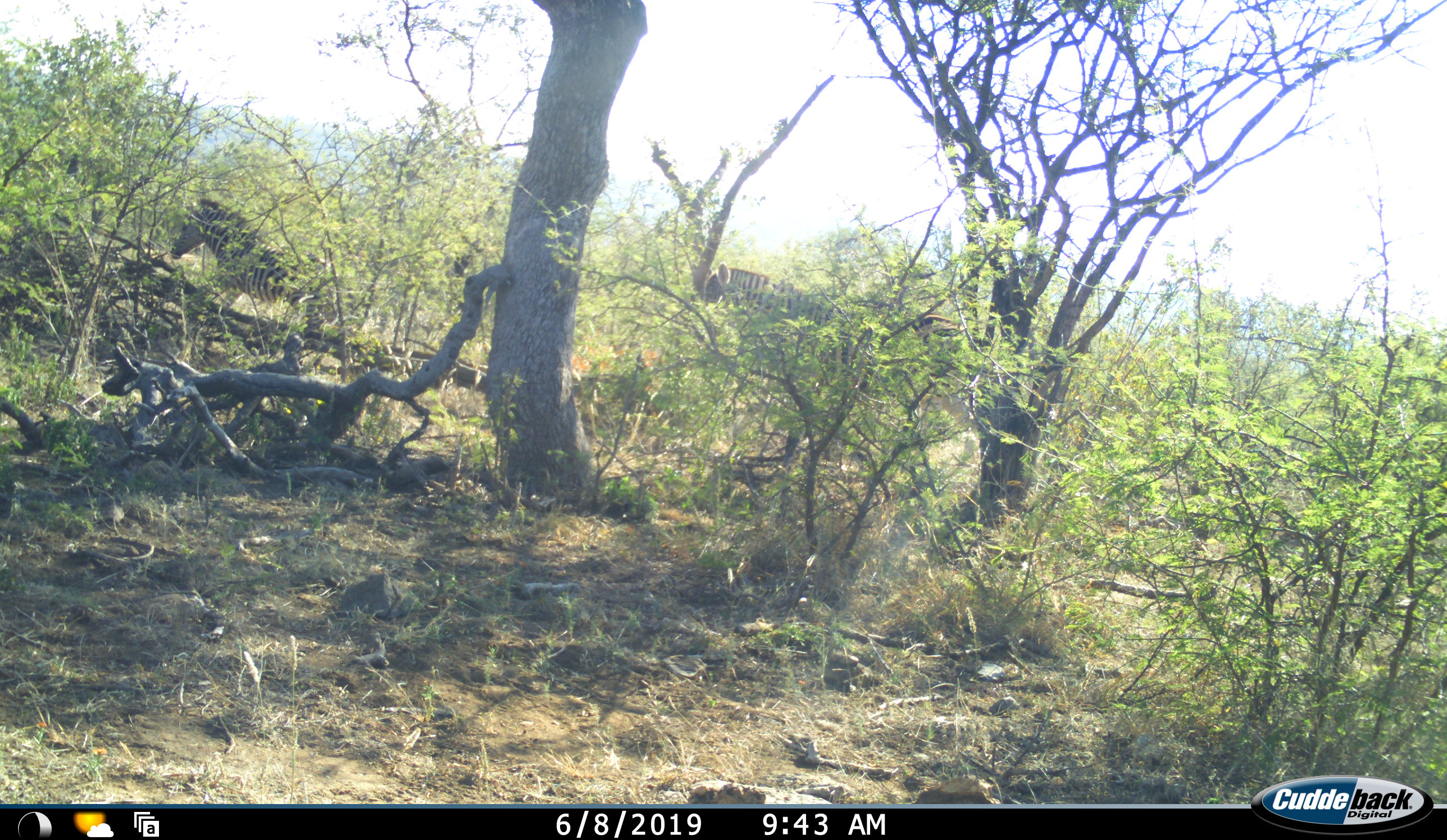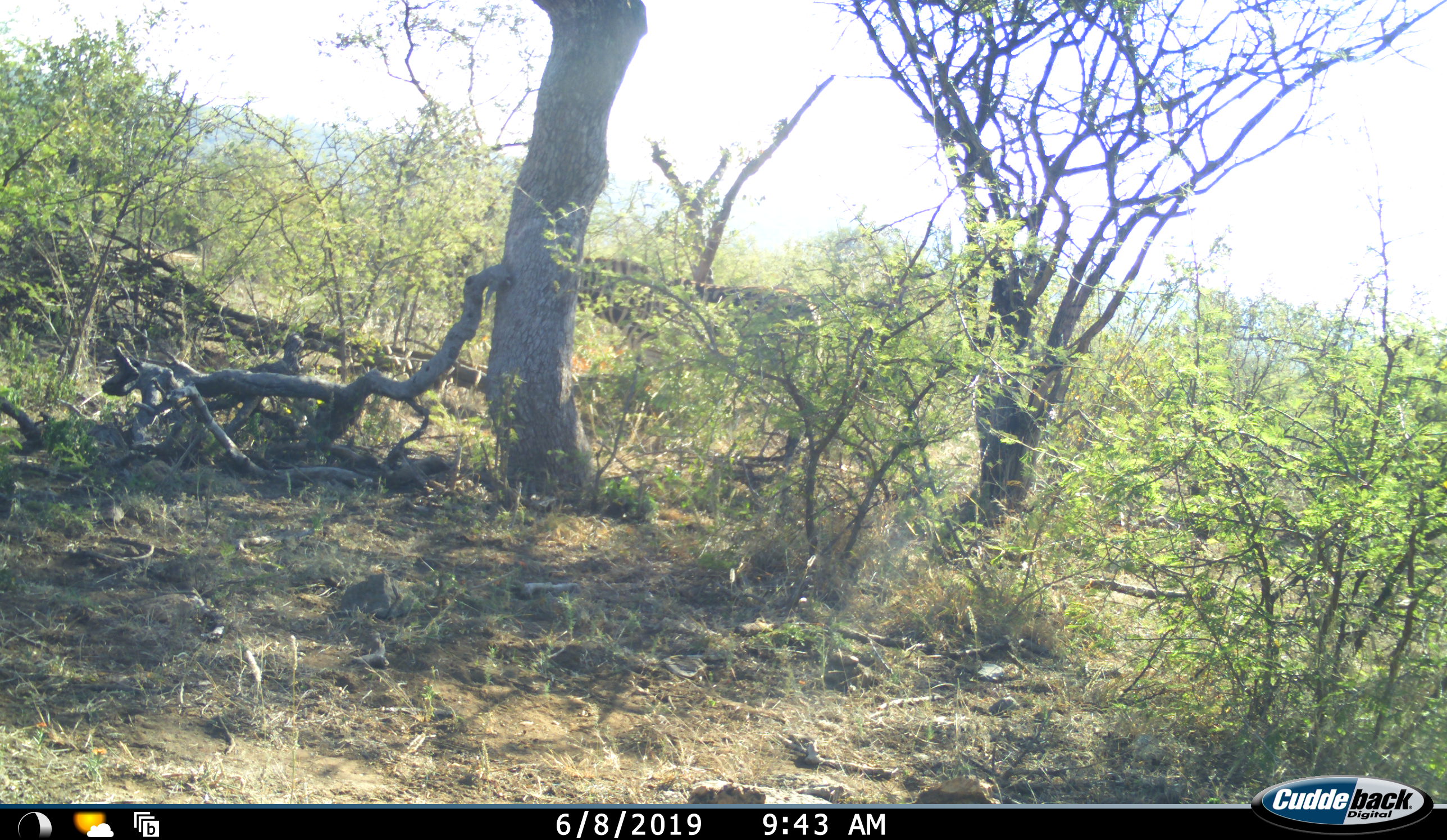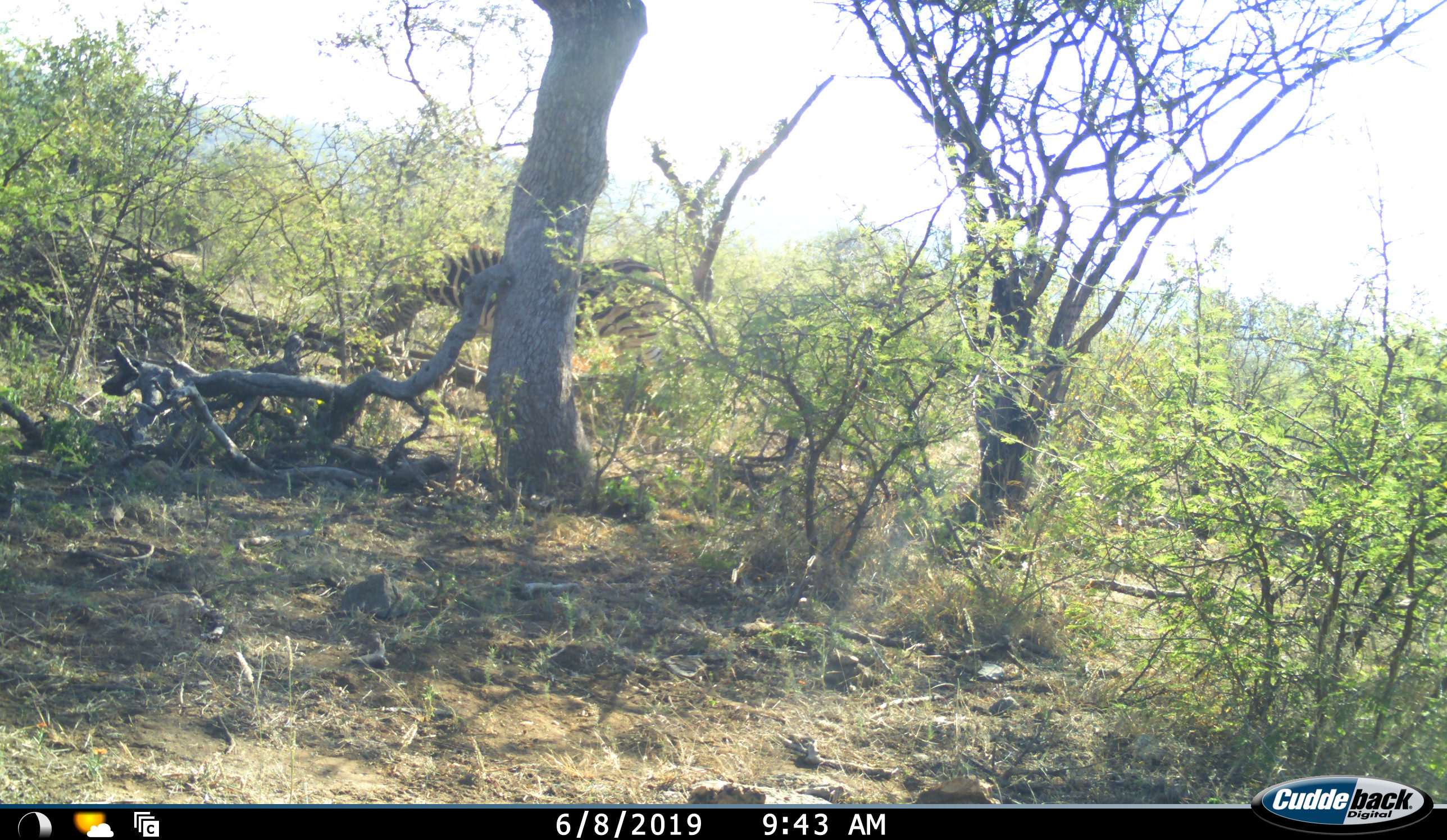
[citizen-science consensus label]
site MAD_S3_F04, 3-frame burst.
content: unidentified animal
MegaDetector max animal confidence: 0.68